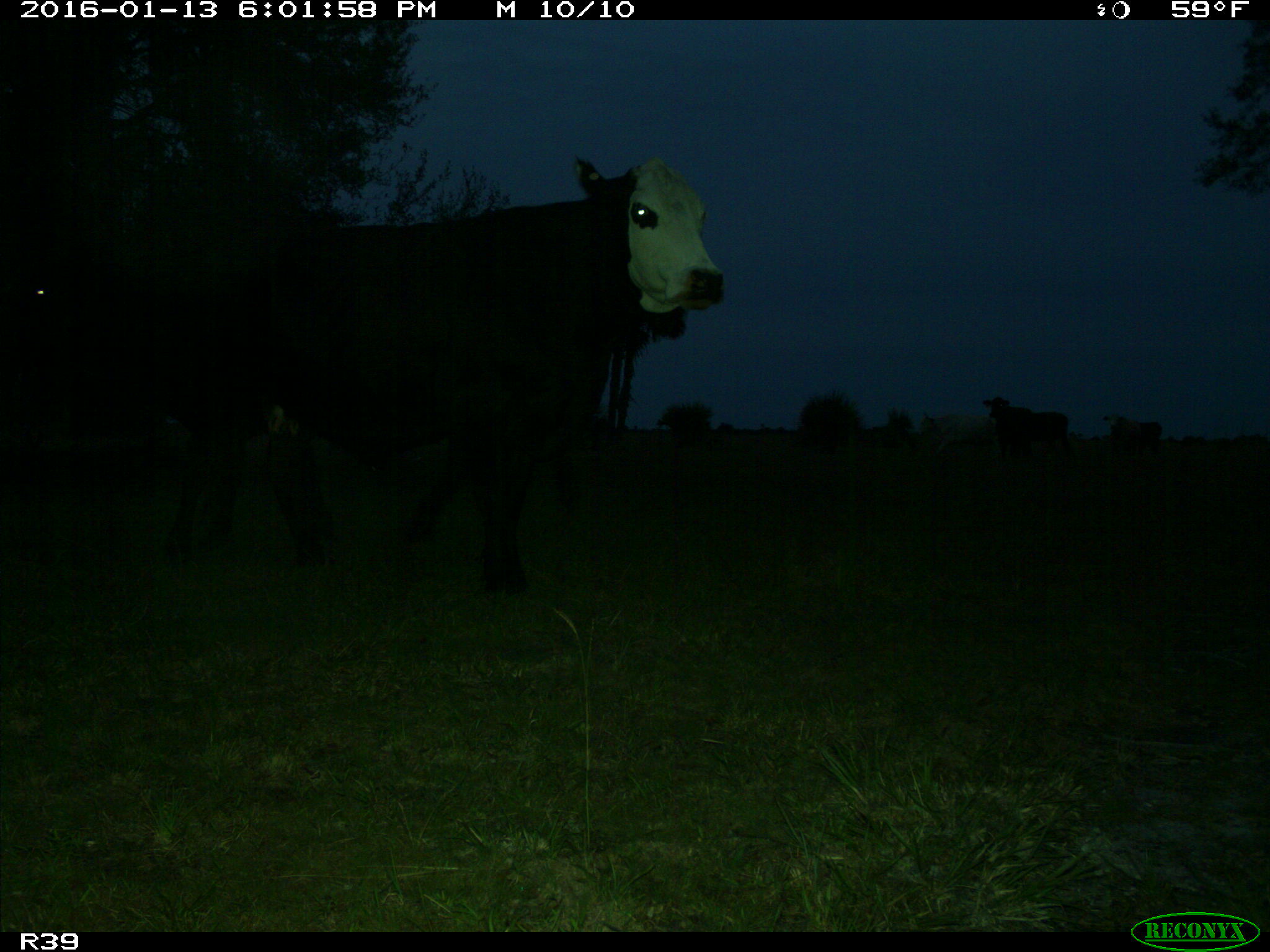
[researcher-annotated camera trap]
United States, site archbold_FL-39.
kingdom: Animalia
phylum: Chordata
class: Mammalia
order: Artiodactyla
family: Bovidae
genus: Bos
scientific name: Bos taurus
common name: domestic cow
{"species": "Bos taurus (domestic cow)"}